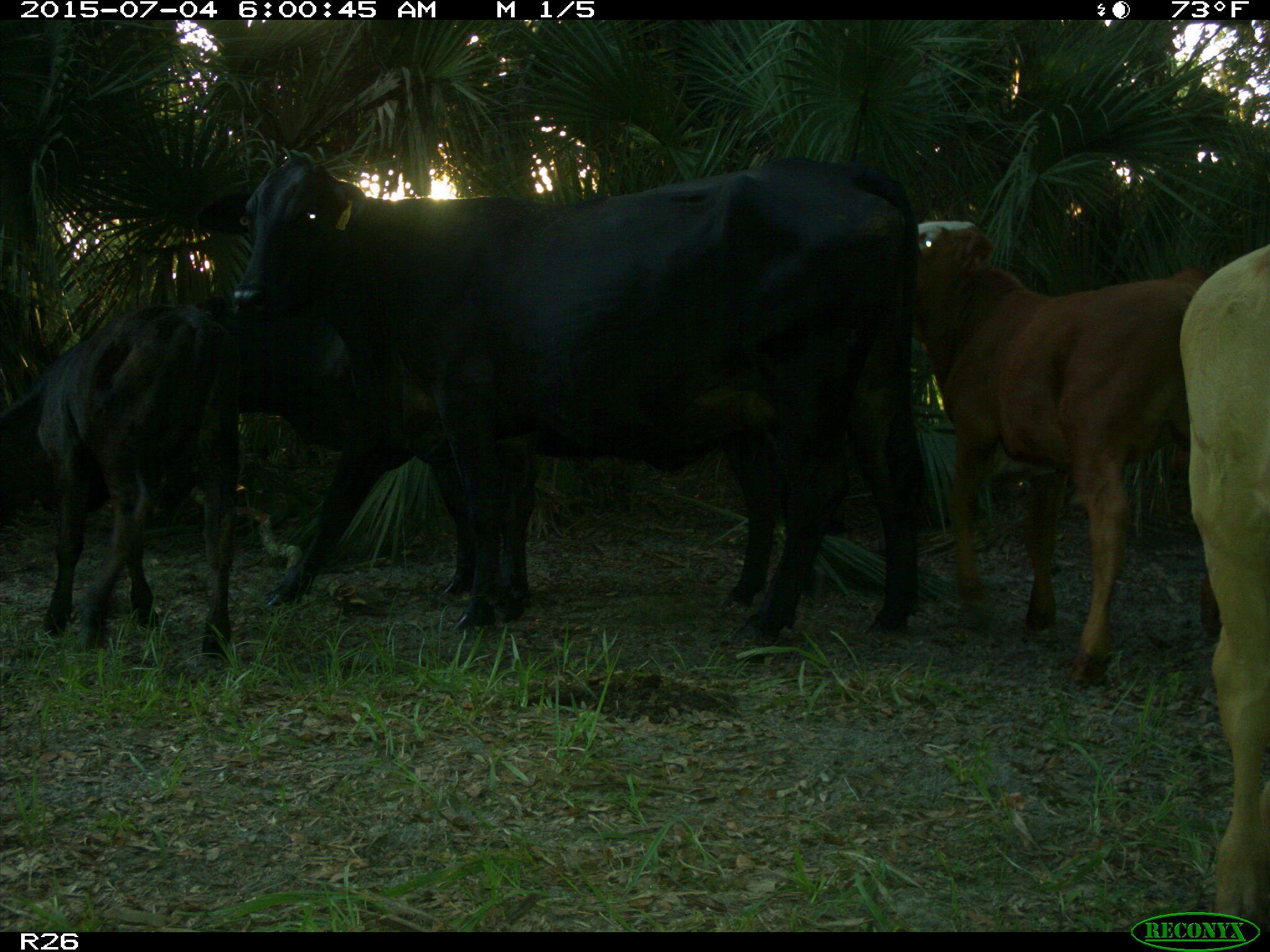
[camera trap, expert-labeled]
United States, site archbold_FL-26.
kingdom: Animalia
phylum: Chordata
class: Mammalia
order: Artiodactyla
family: Bovidae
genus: Bos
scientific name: Bos taurus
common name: domestic cow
Bos taurus (domestic cow).